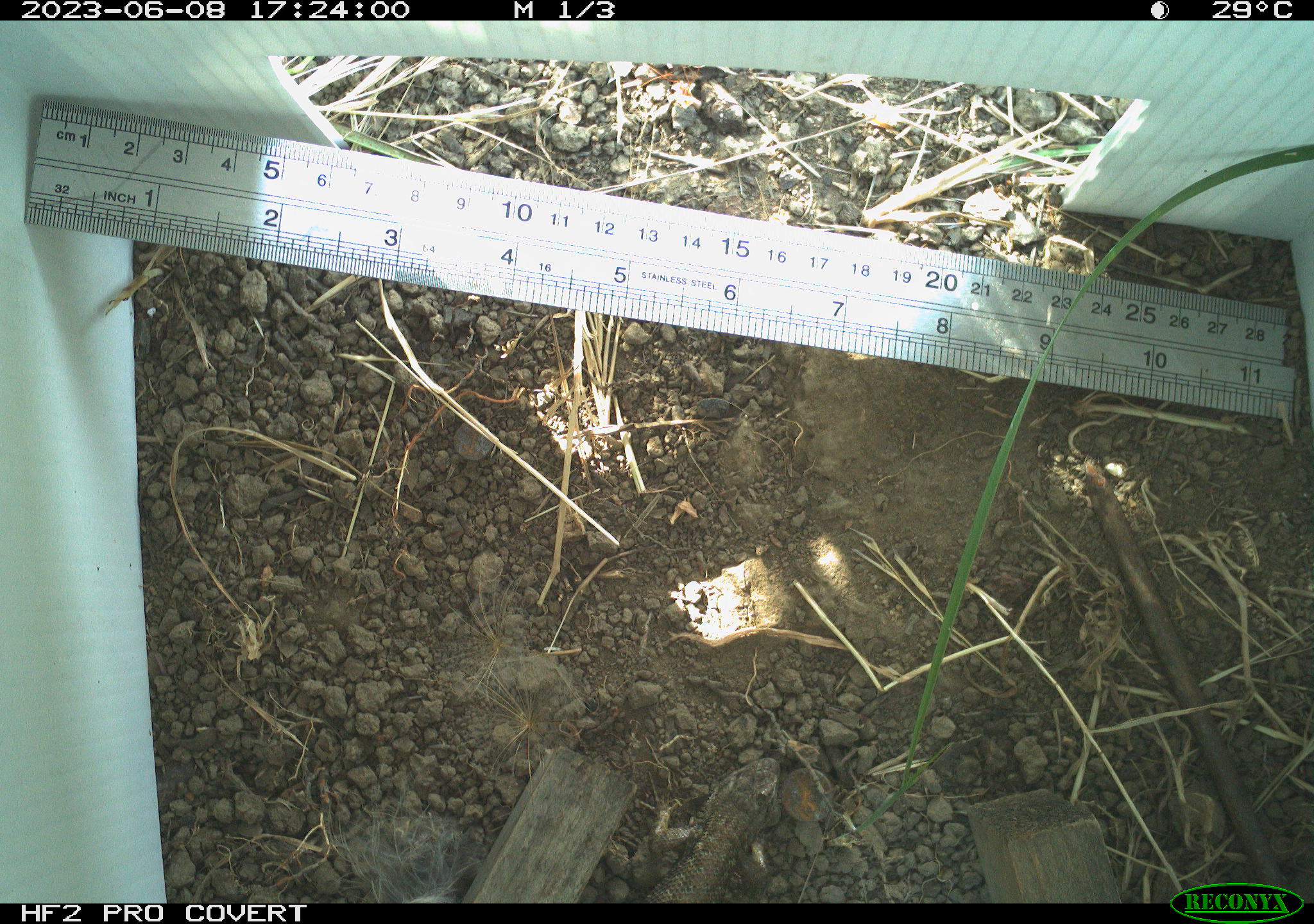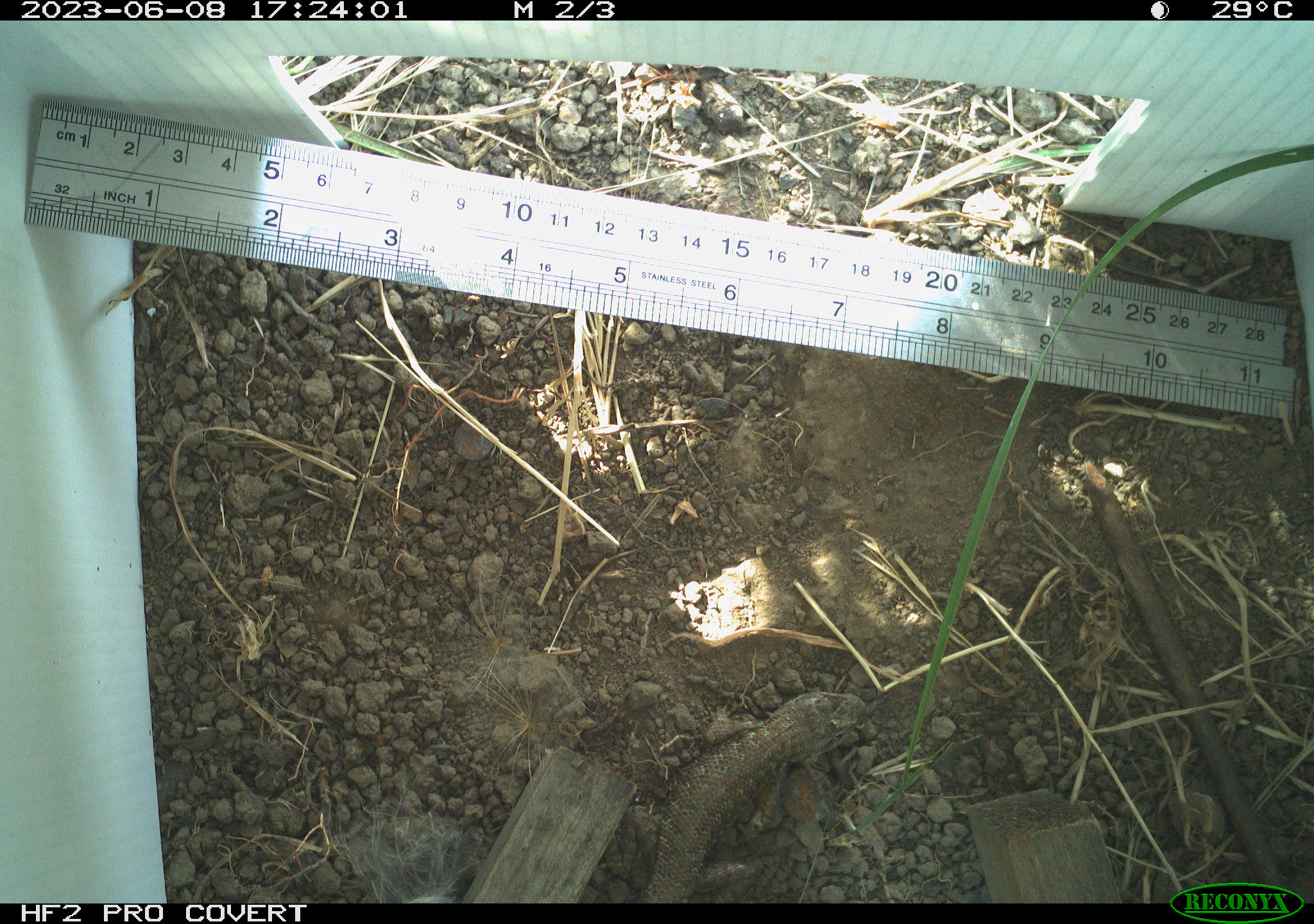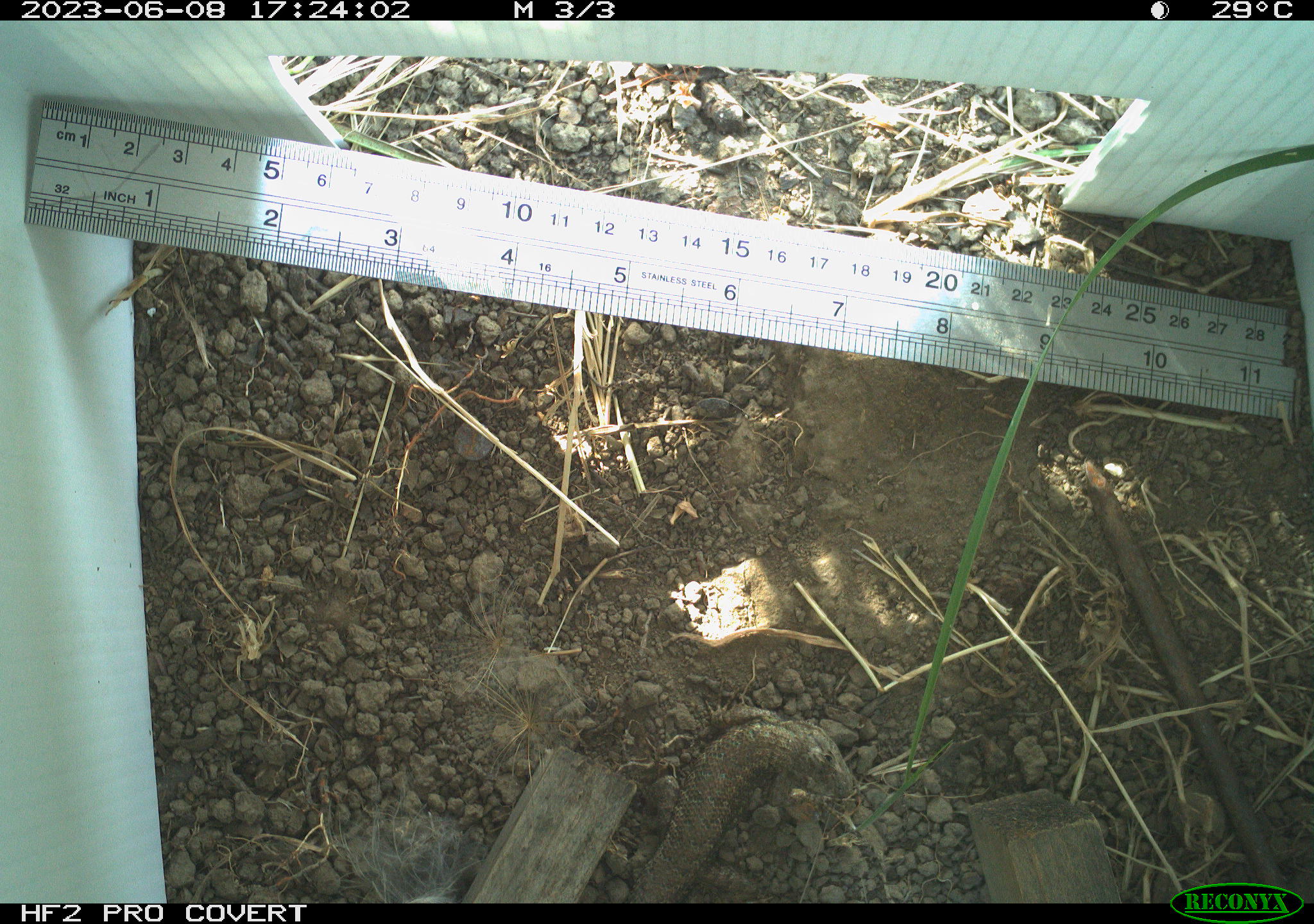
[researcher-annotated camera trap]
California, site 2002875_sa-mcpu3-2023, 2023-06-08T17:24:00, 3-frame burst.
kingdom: Animalia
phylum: Chordata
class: Reptilia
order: Squamata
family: Phrynosomatidae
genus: Sceloporus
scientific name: Sceloporus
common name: spiny lizards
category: sceloporus species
Sceloporus species (spiny lizards) (Sceloporus).